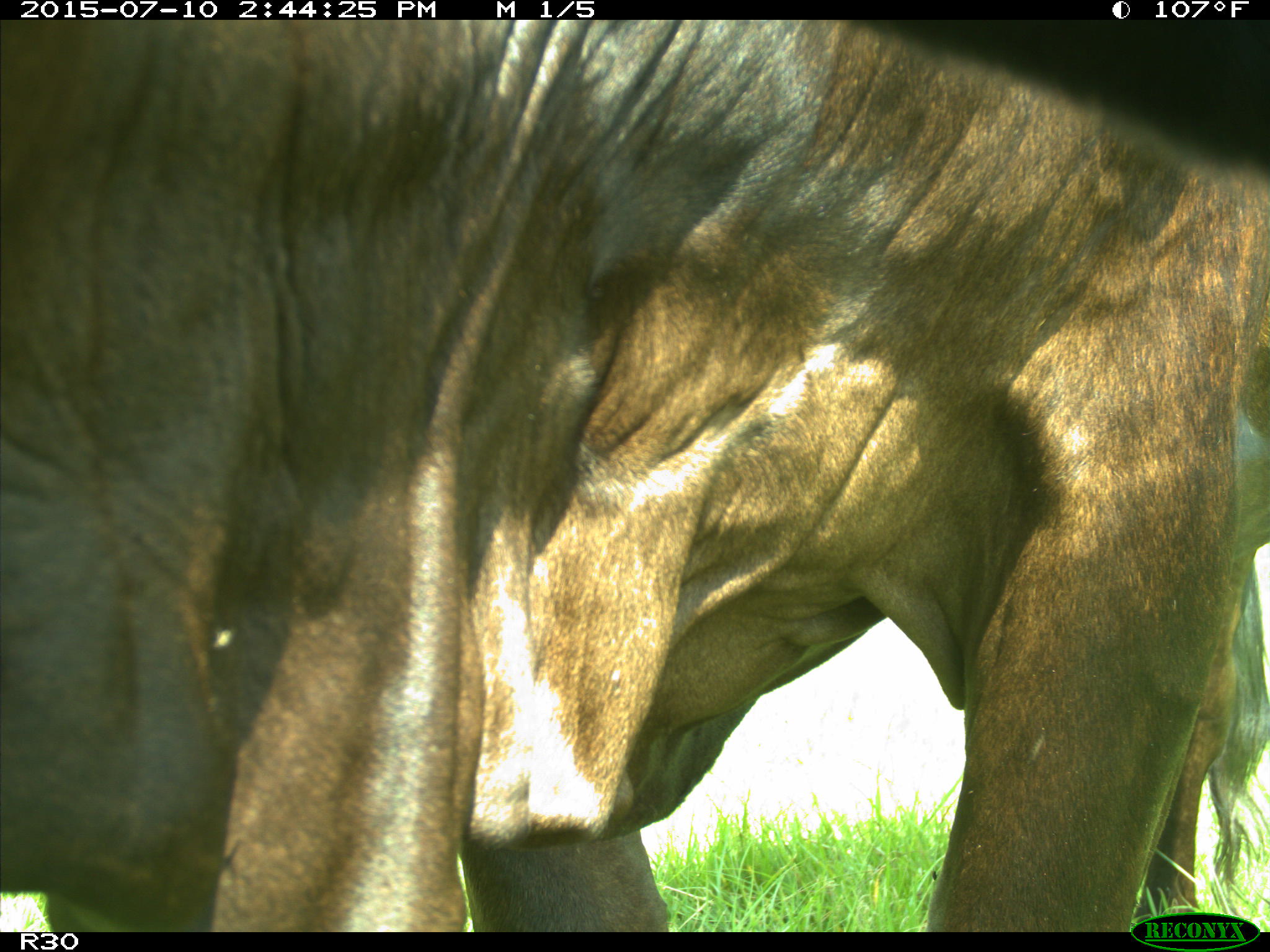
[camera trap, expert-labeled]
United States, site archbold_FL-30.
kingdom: Animalia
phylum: Chordata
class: Mammalia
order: Artiodactyla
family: Bovidae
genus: Bos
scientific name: Bos taurus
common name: domestic cow